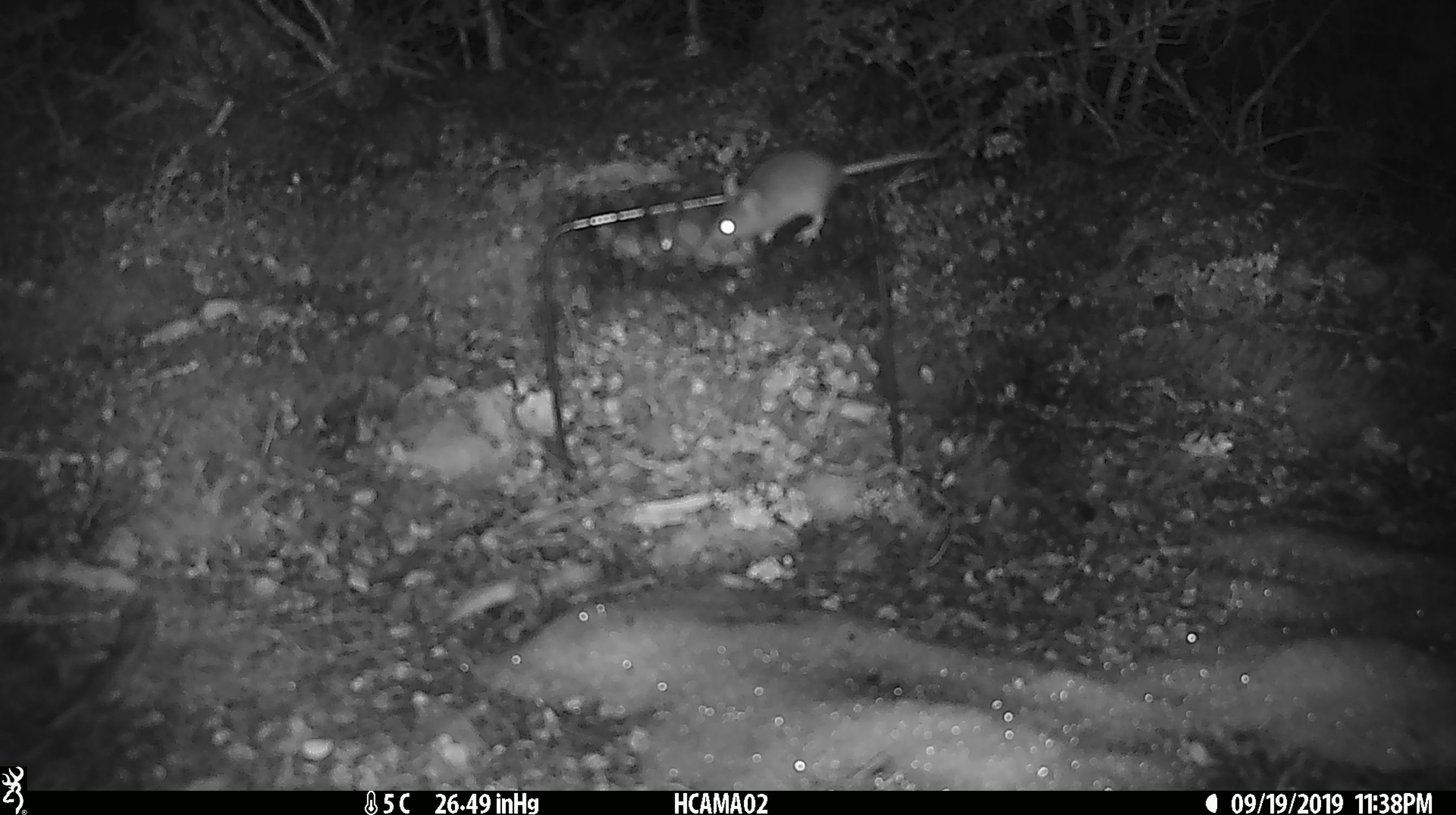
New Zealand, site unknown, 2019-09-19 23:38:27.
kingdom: Animalia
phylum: Chordata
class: Mammalia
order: Rodentia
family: Muridae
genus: Mus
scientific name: Mus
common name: mouse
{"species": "mouse (Mus)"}